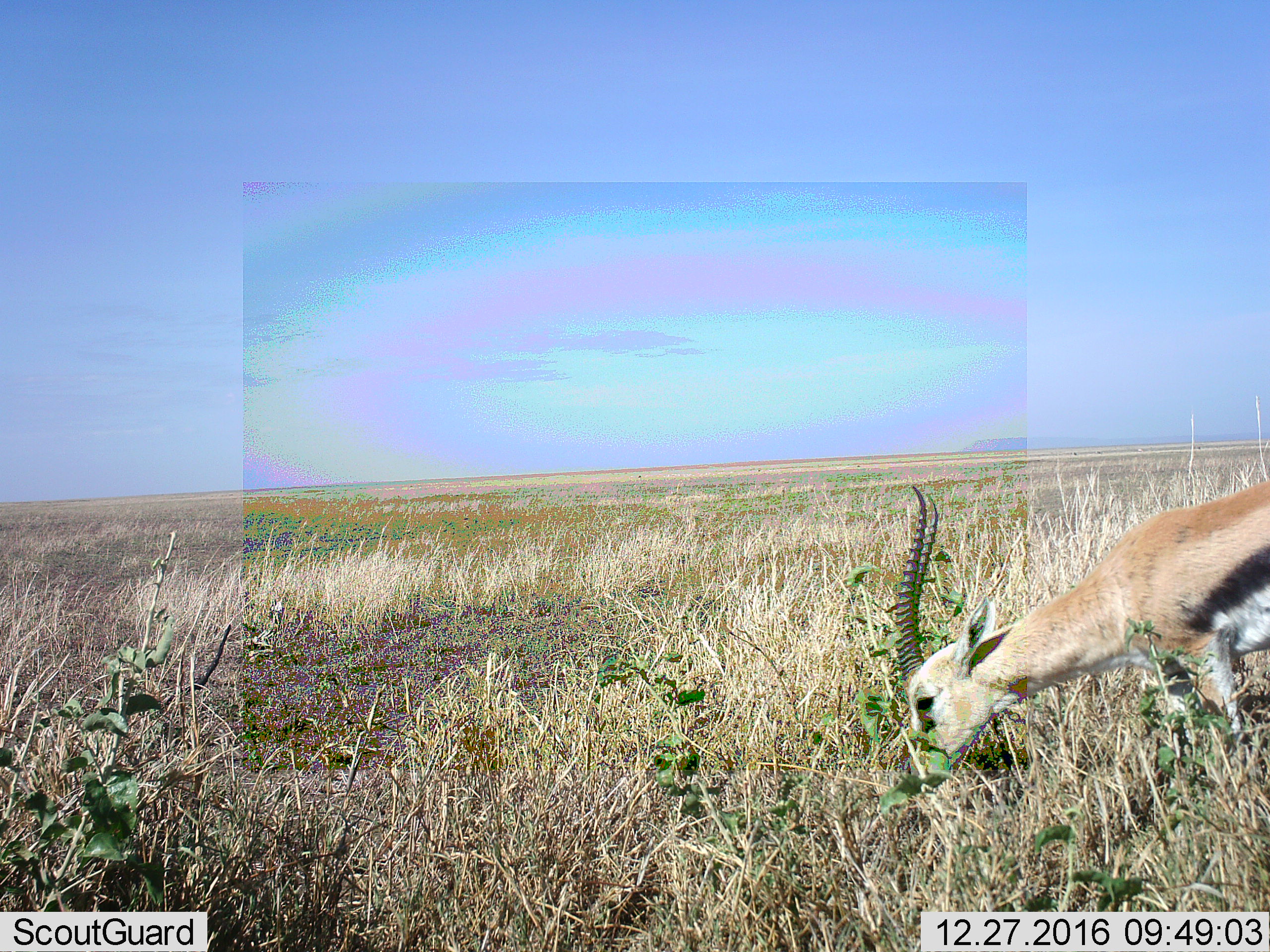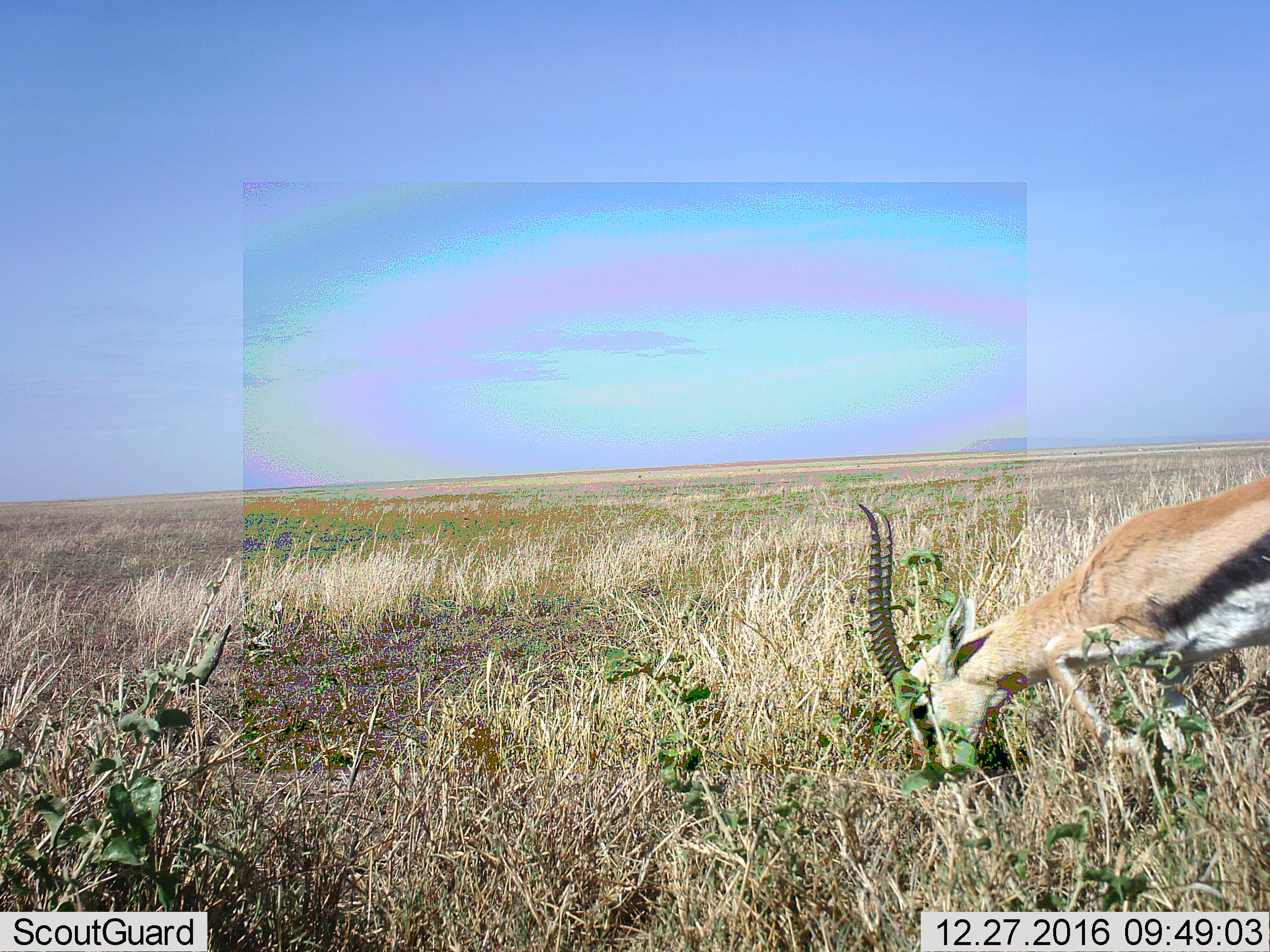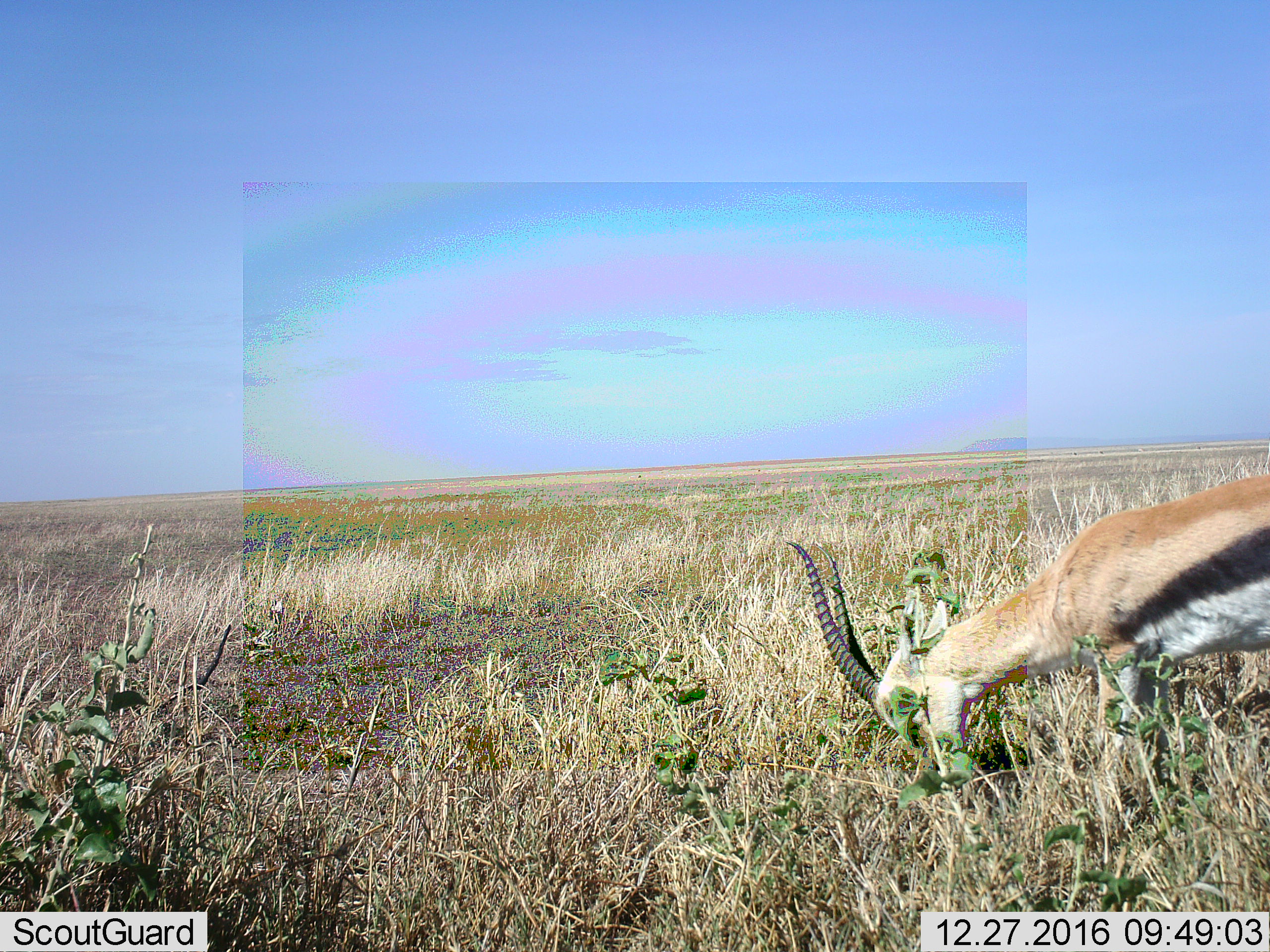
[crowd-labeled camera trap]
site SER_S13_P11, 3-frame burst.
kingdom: Animalia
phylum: Chordata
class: Mammalia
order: Artiodactyla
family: Bovidae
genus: Eudorcas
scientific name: Eudorcas thomsonii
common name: thomson's gazelle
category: gazellethomsons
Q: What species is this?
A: Gazellethomsons (thomson's gazelle) (Eudorcas thomsonii).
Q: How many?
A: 1.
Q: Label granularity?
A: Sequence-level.